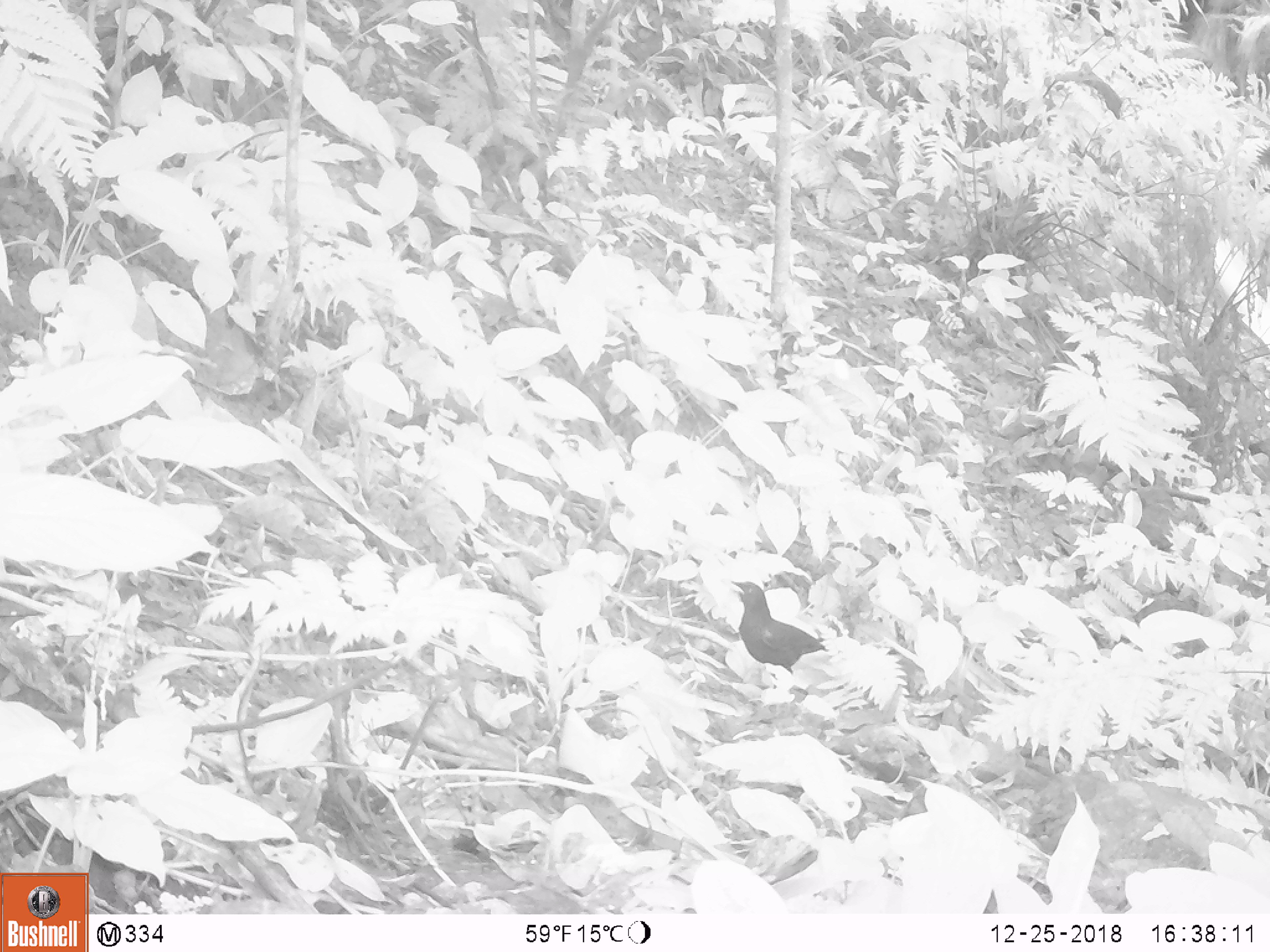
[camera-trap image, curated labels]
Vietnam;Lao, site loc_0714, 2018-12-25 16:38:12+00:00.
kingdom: Animalia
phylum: Chordata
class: Aves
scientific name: Aves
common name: bird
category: unidentified bird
Unidentified bird (bird) (Aves). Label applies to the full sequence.